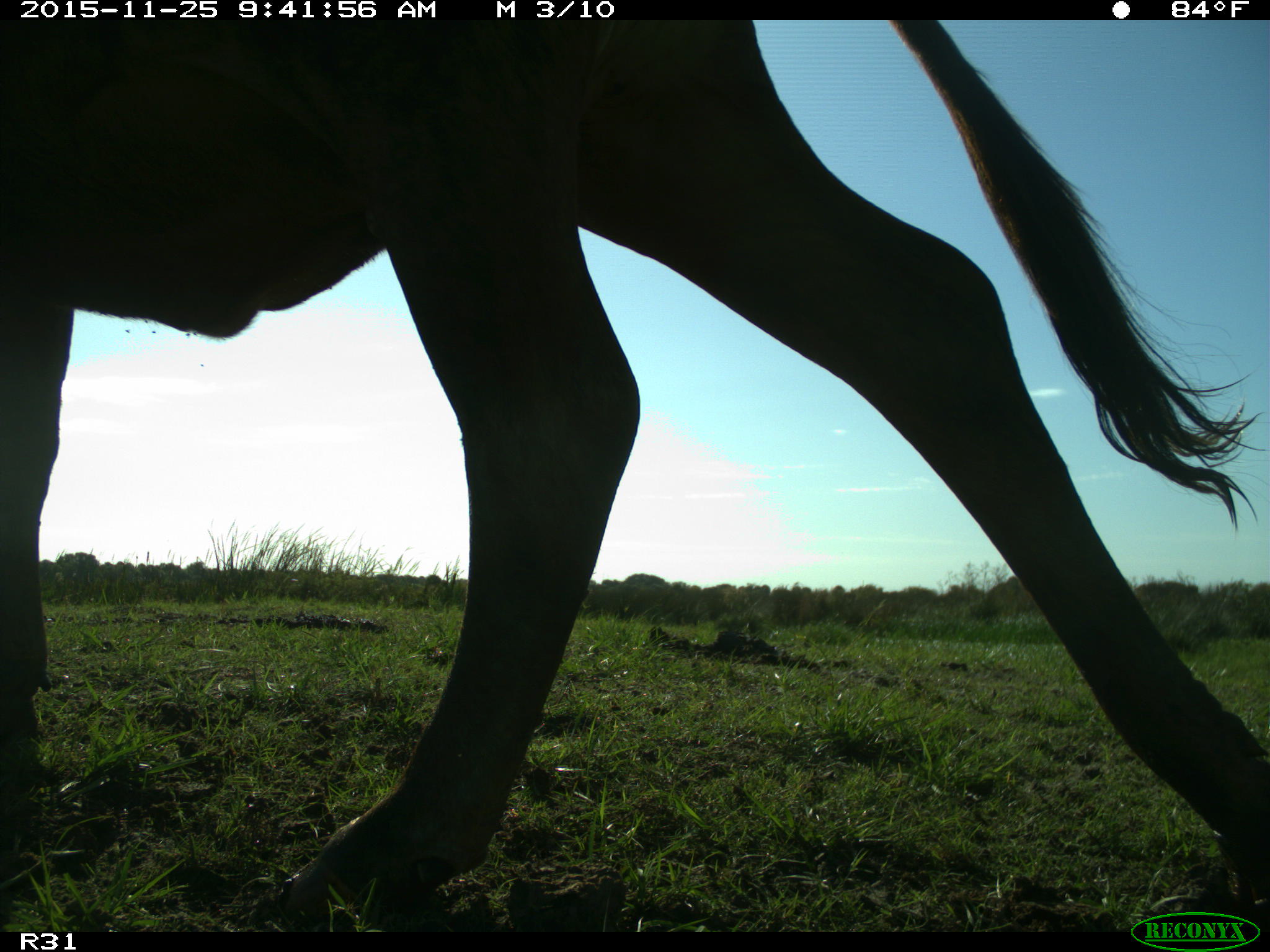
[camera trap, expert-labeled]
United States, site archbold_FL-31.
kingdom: Animalia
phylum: Chordata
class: Mammalia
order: Artiodactyla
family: Bovidae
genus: Bos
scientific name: Bos taurus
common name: domestic cow